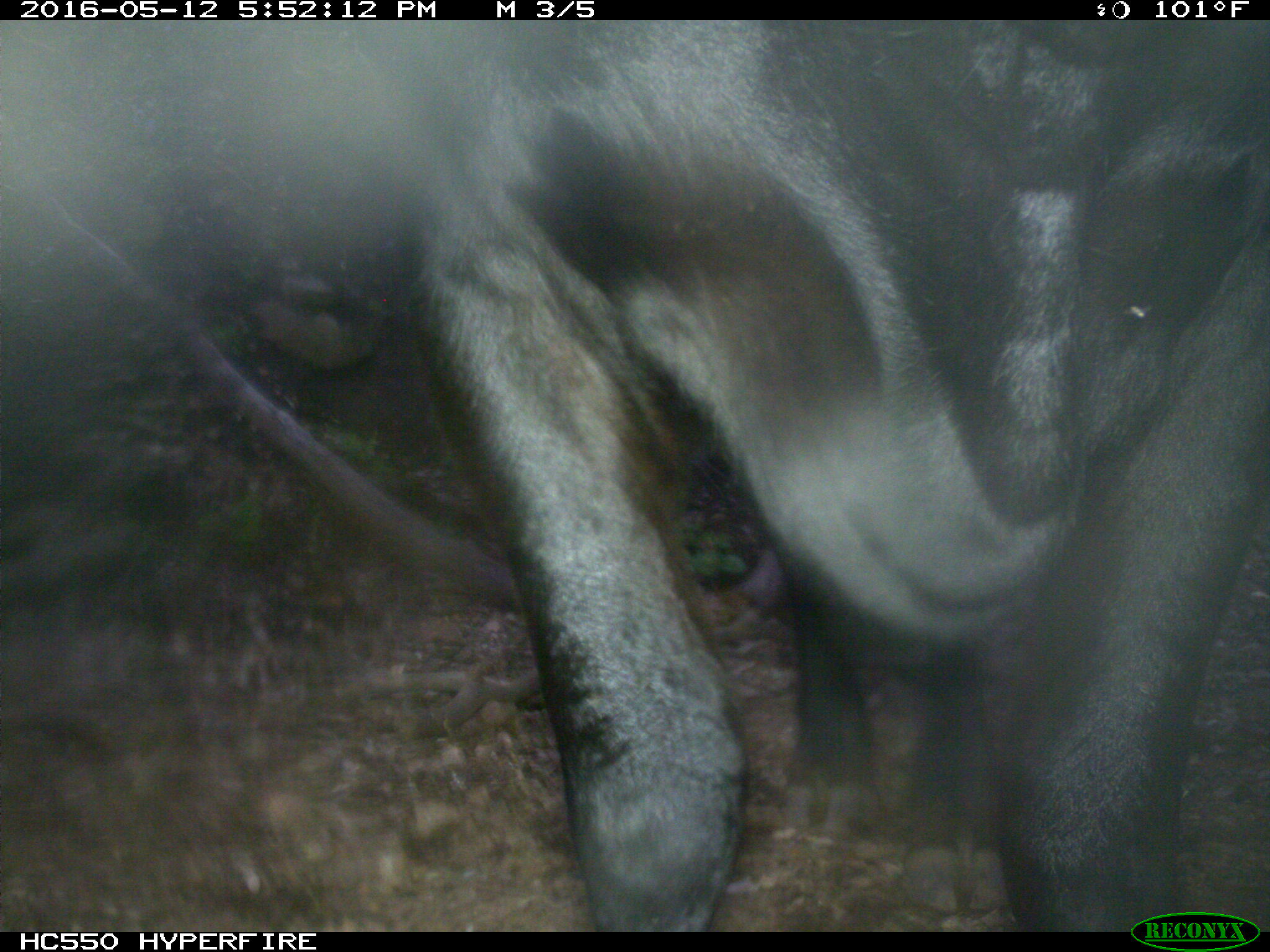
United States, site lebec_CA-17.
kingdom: Animalia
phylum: Chordata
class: Mammalia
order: Artiodactyla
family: Bovidae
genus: Bos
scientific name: Bos taurus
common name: domestic cow